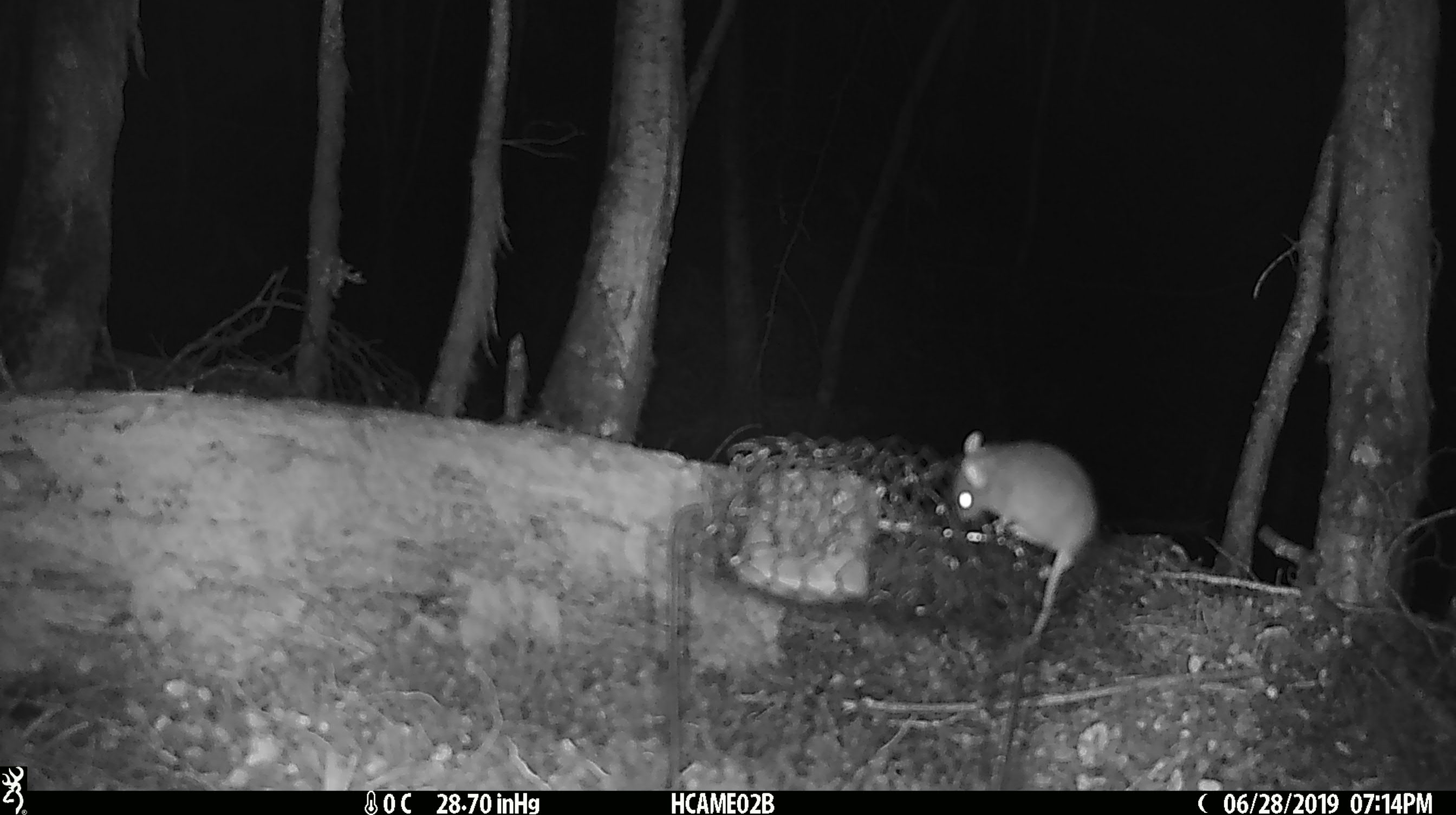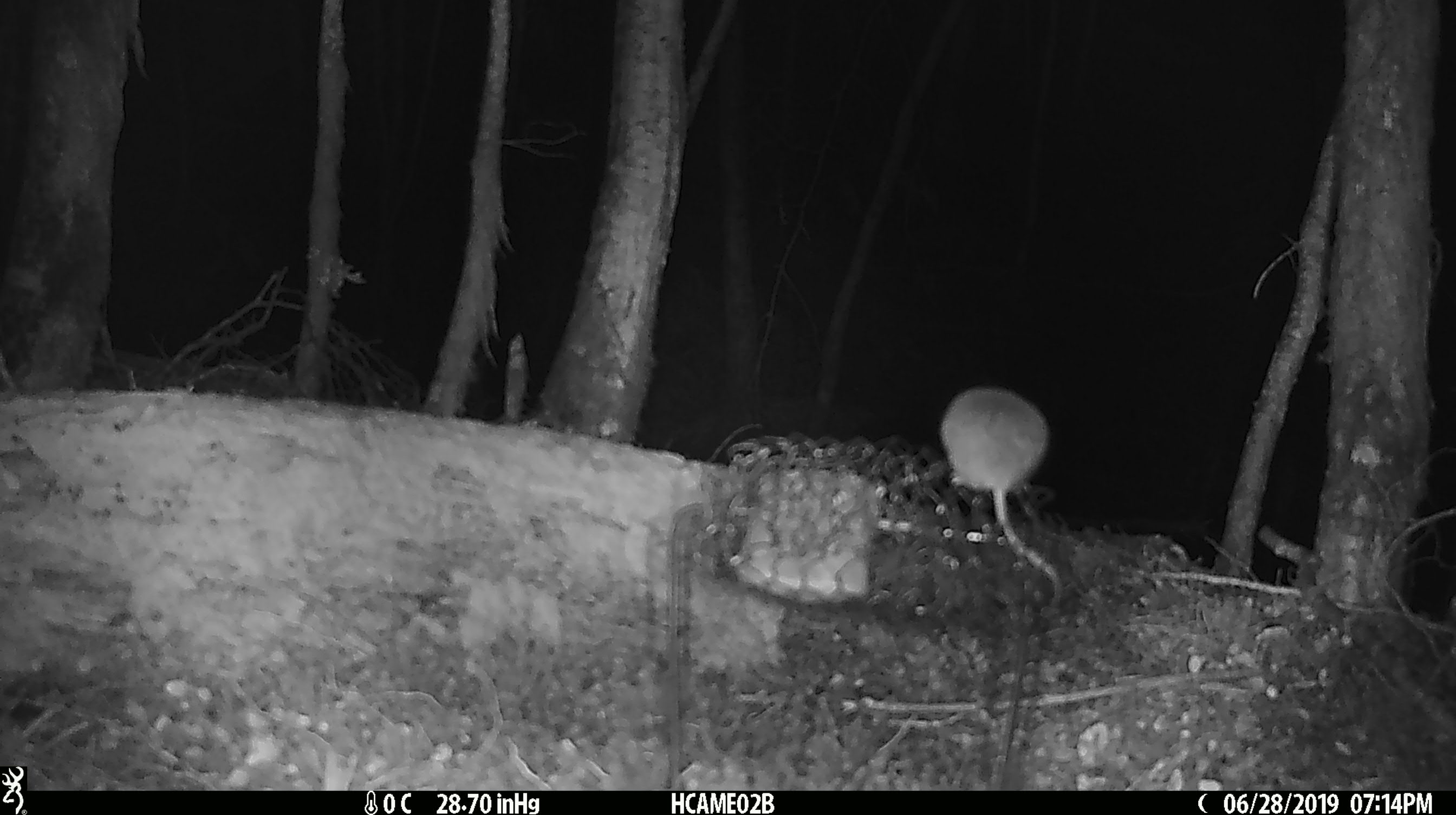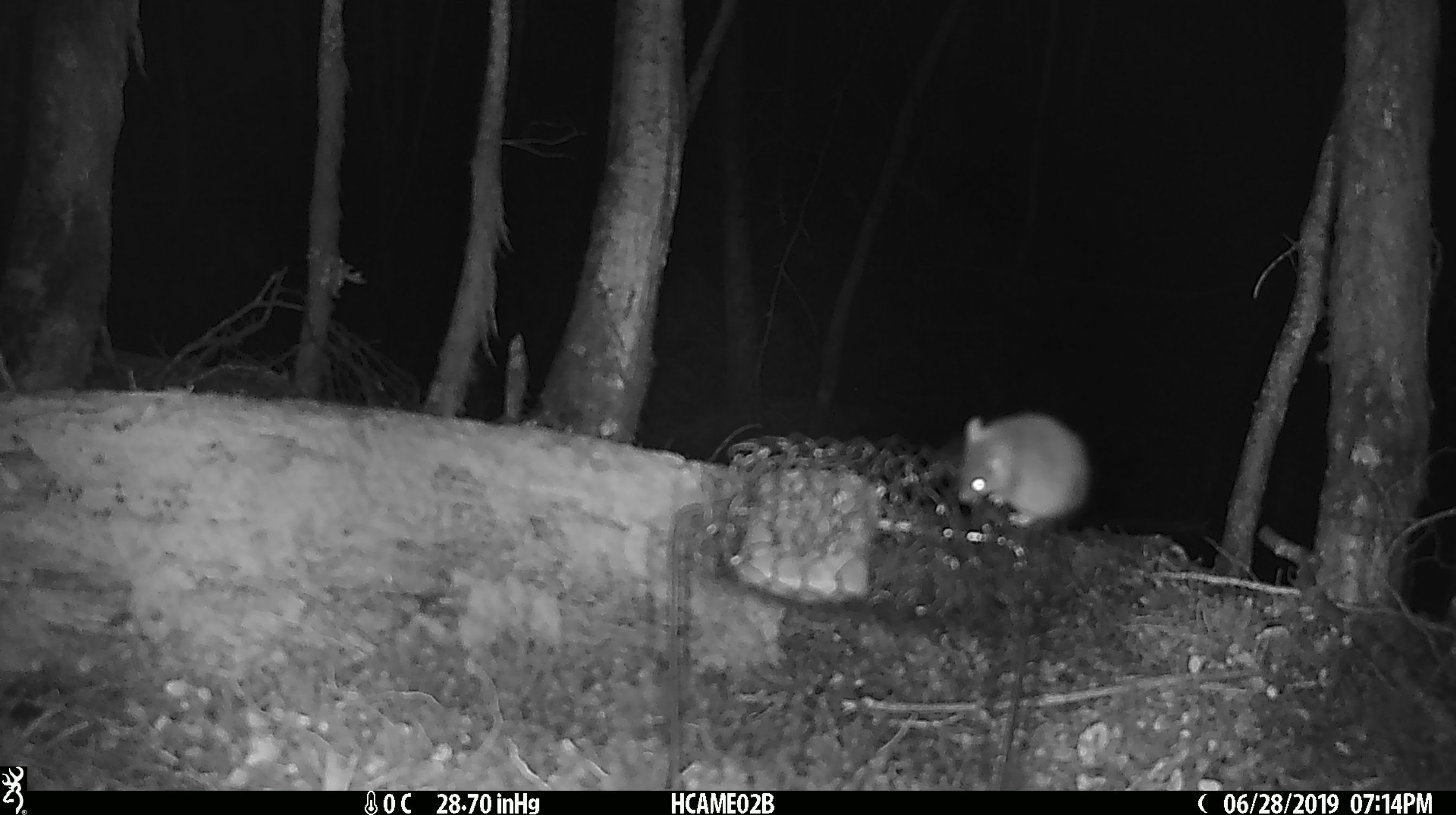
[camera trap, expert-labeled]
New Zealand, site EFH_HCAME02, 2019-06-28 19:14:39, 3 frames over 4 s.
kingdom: Animalia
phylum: Chordata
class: Mammalia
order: Rodentia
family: Muridae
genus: Mus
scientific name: Mus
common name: mouse